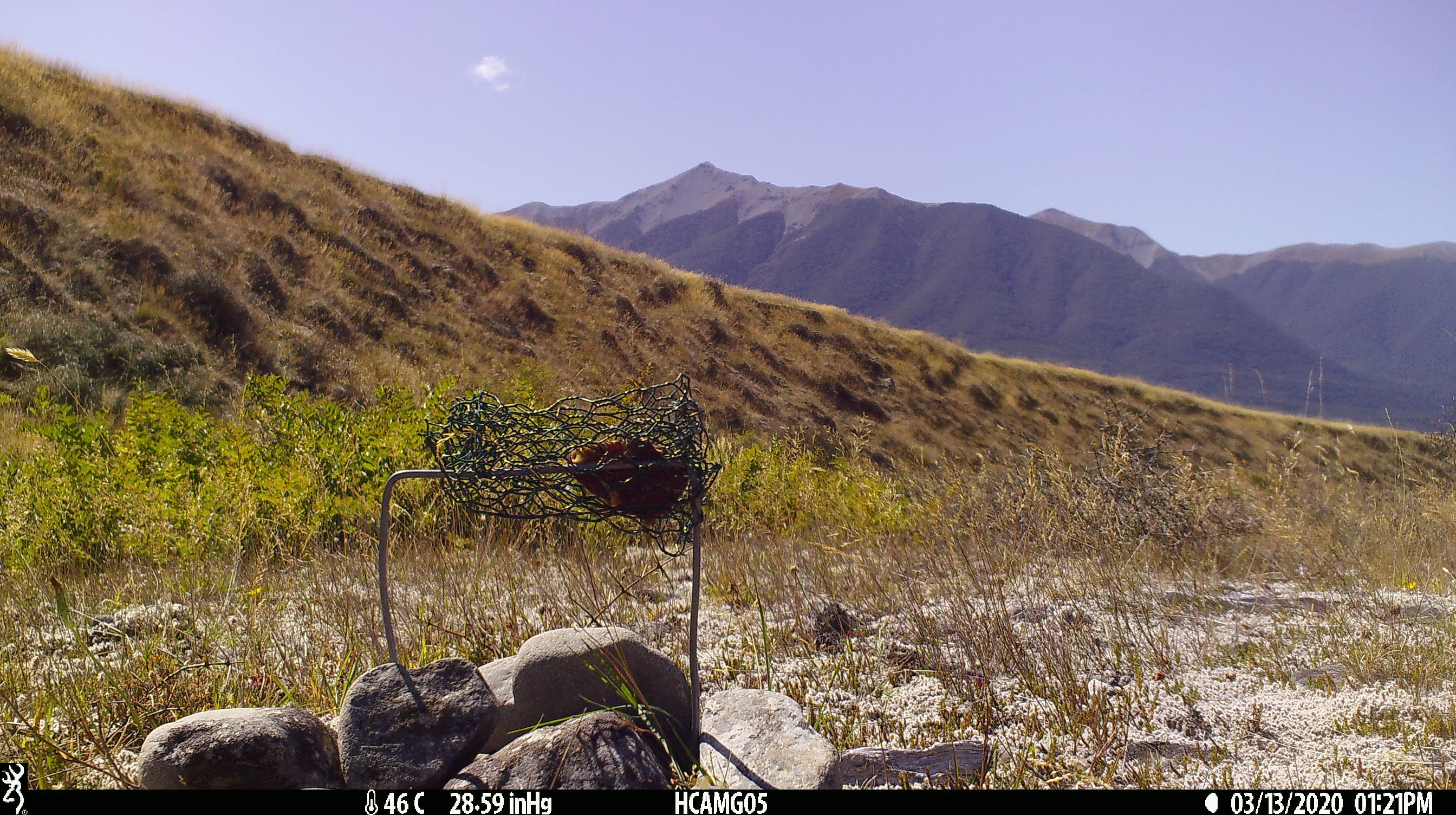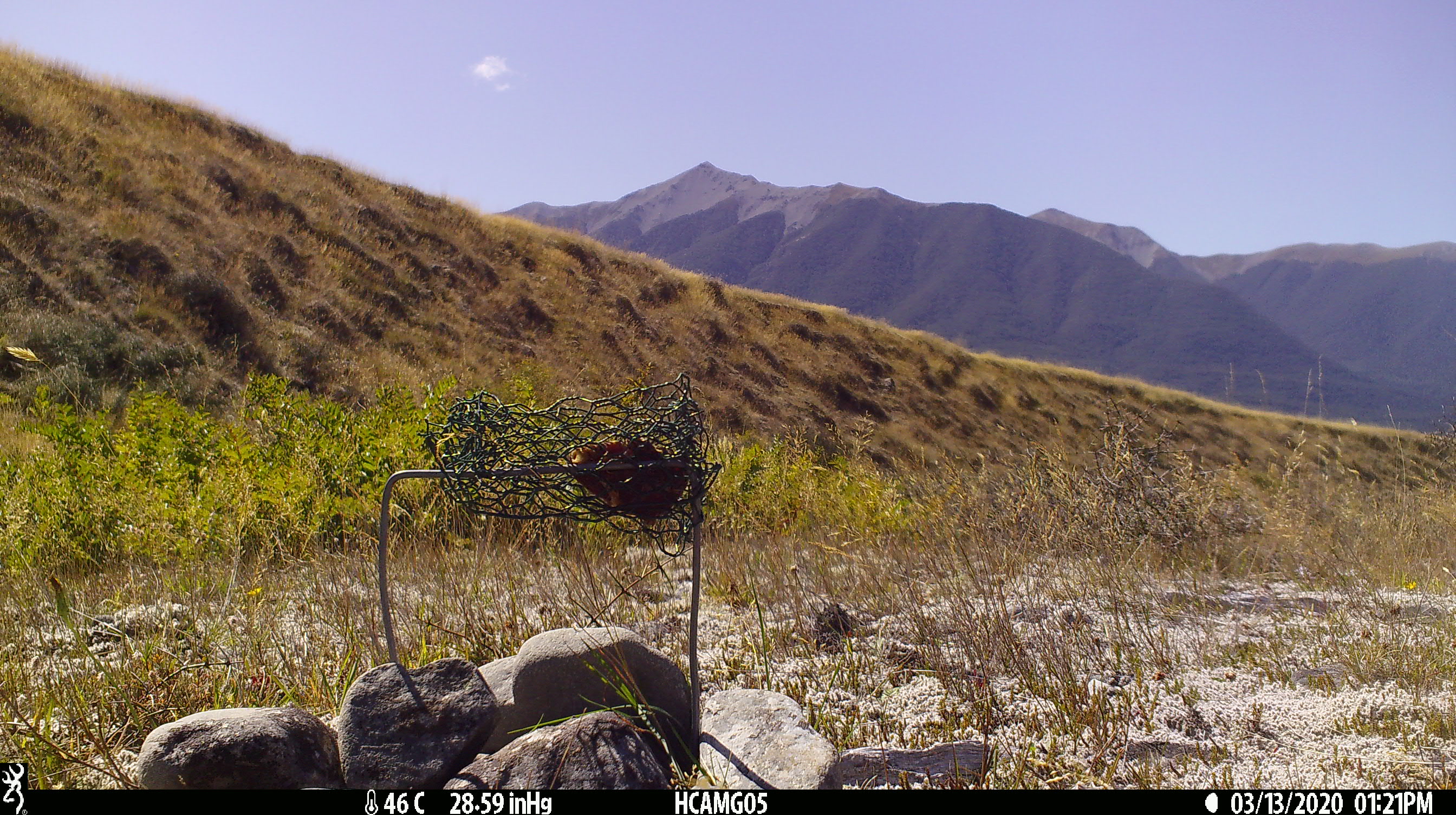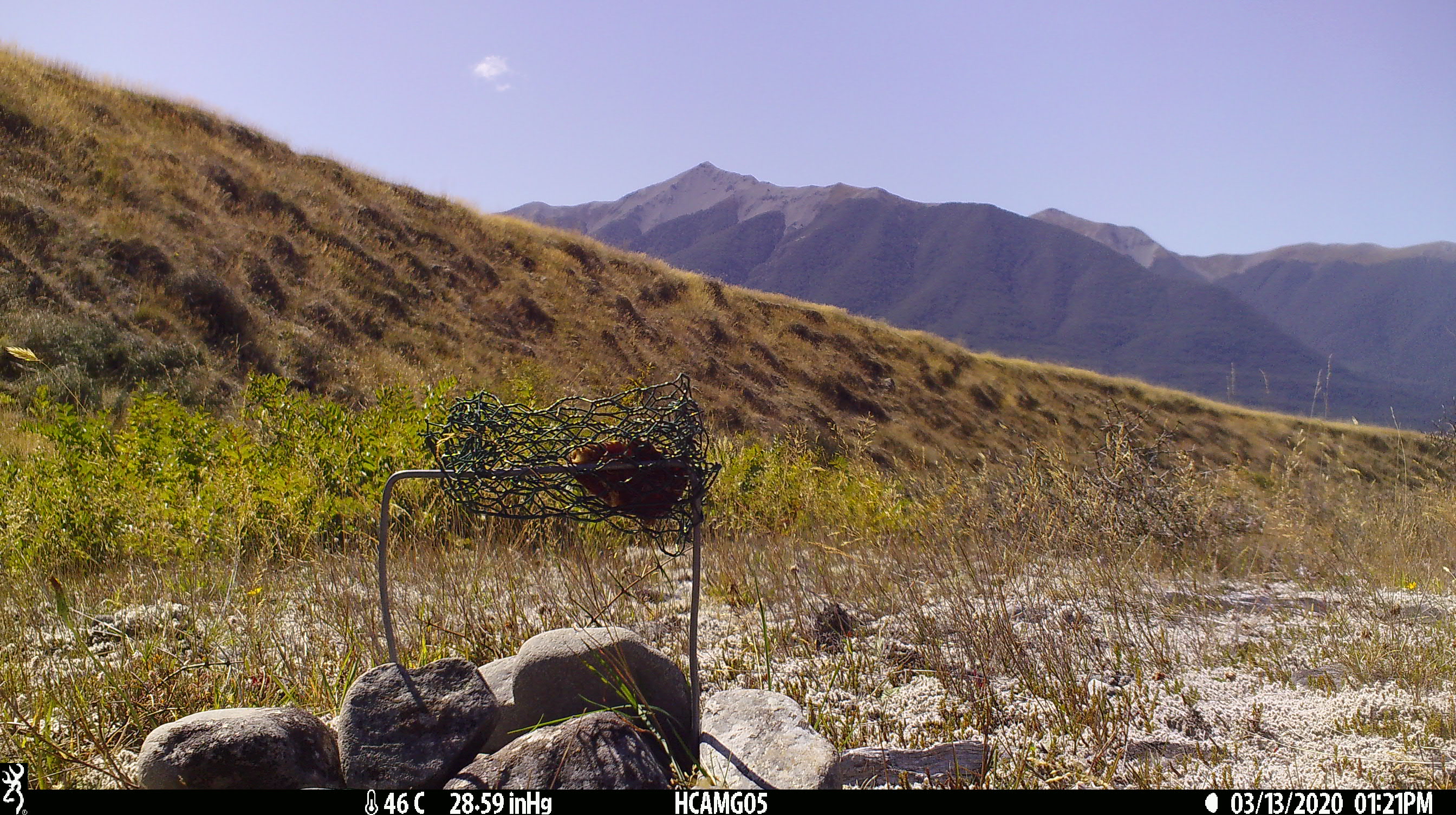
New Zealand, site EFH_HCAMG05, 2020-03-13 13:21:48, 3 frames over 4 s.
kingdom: Animalia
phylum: Chordata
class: Mammalia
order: Rodentia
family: Muridae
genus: Rattus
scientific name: Rattus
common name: rat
Rat (Rattus).